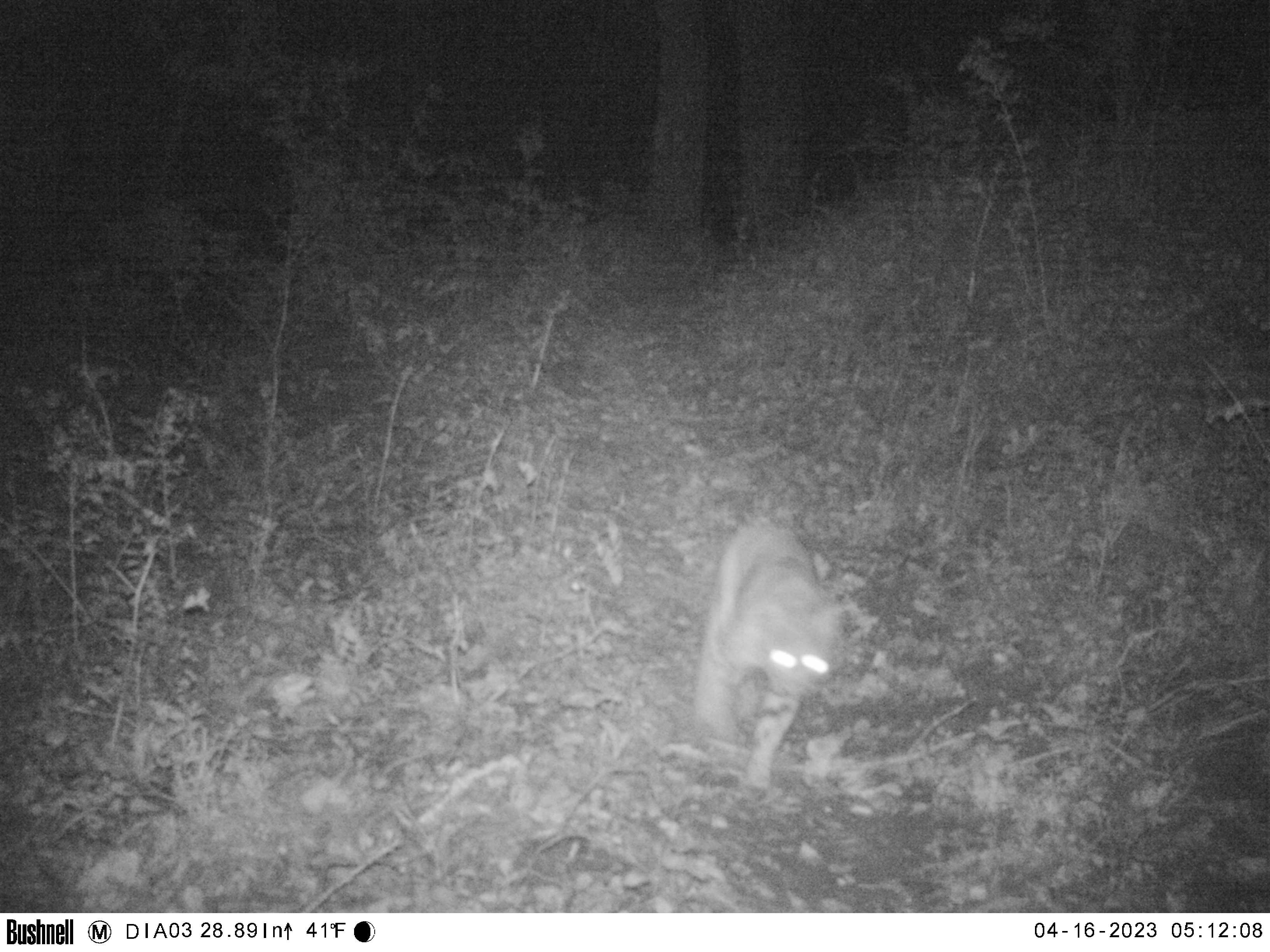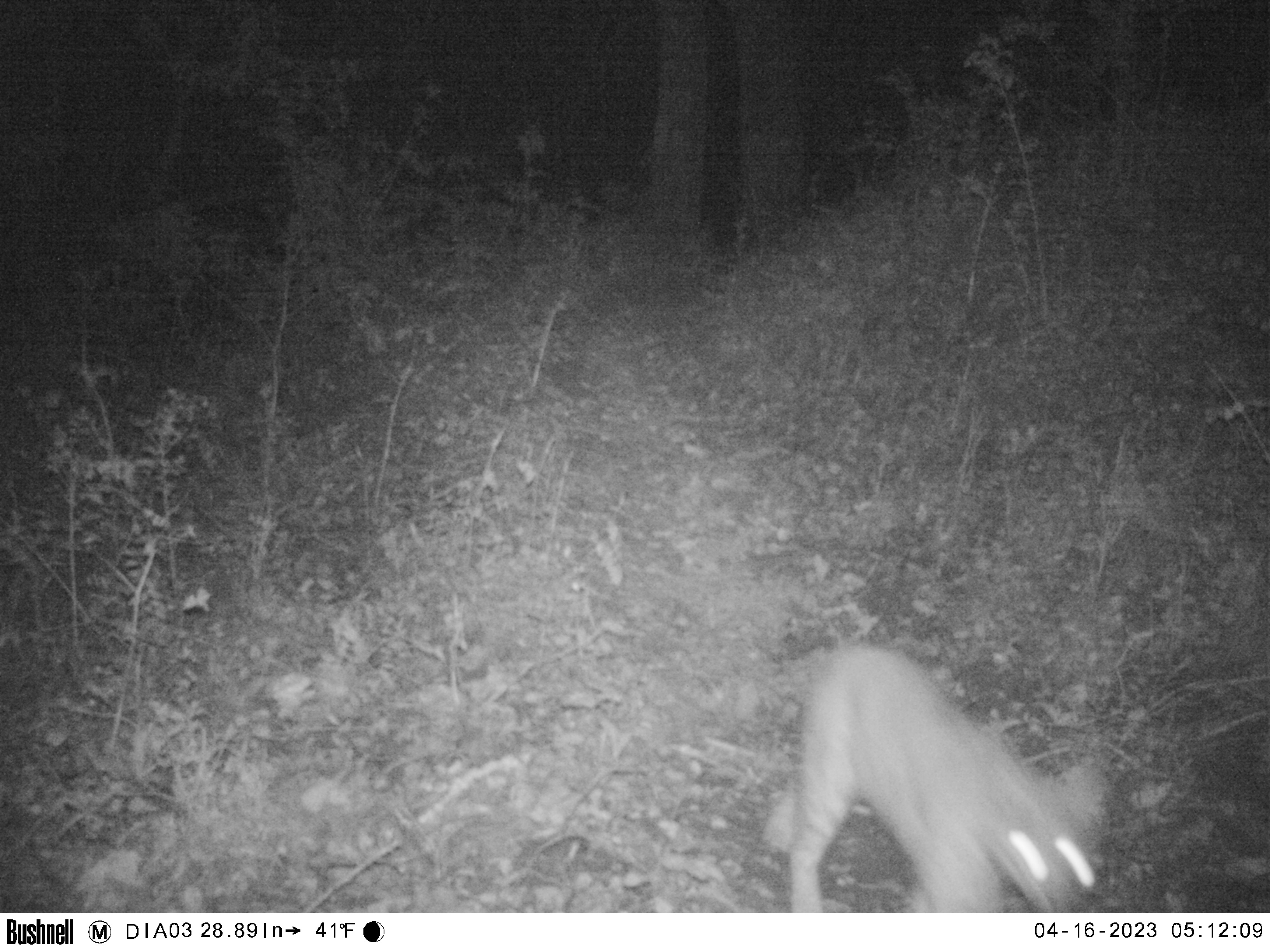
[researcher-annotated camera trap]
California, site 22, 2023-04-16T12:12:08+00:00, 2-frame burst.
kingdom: Animalia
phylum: Chordata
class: Mammalia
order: Carnivora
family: Felidae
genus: Lynx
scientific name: Lynx rufus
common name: bobcat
Bobcat (Lynx rufus).